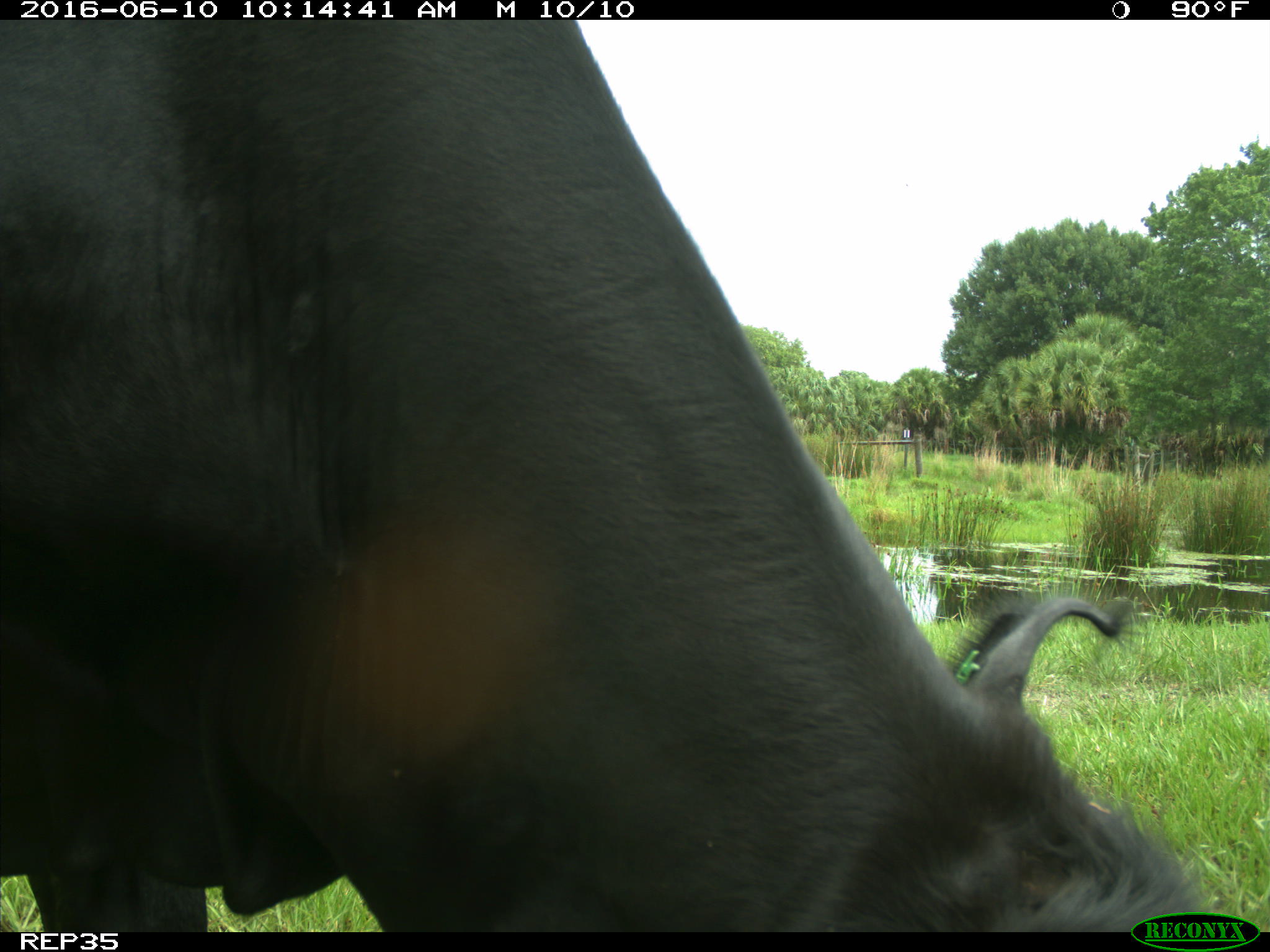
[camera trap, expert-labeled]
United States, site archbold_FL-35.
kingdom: Animalia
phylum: Chordata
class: Mammalia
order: Artiodactyla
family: Bovidae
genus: Bos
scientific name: Bos taurus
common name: domestic cow